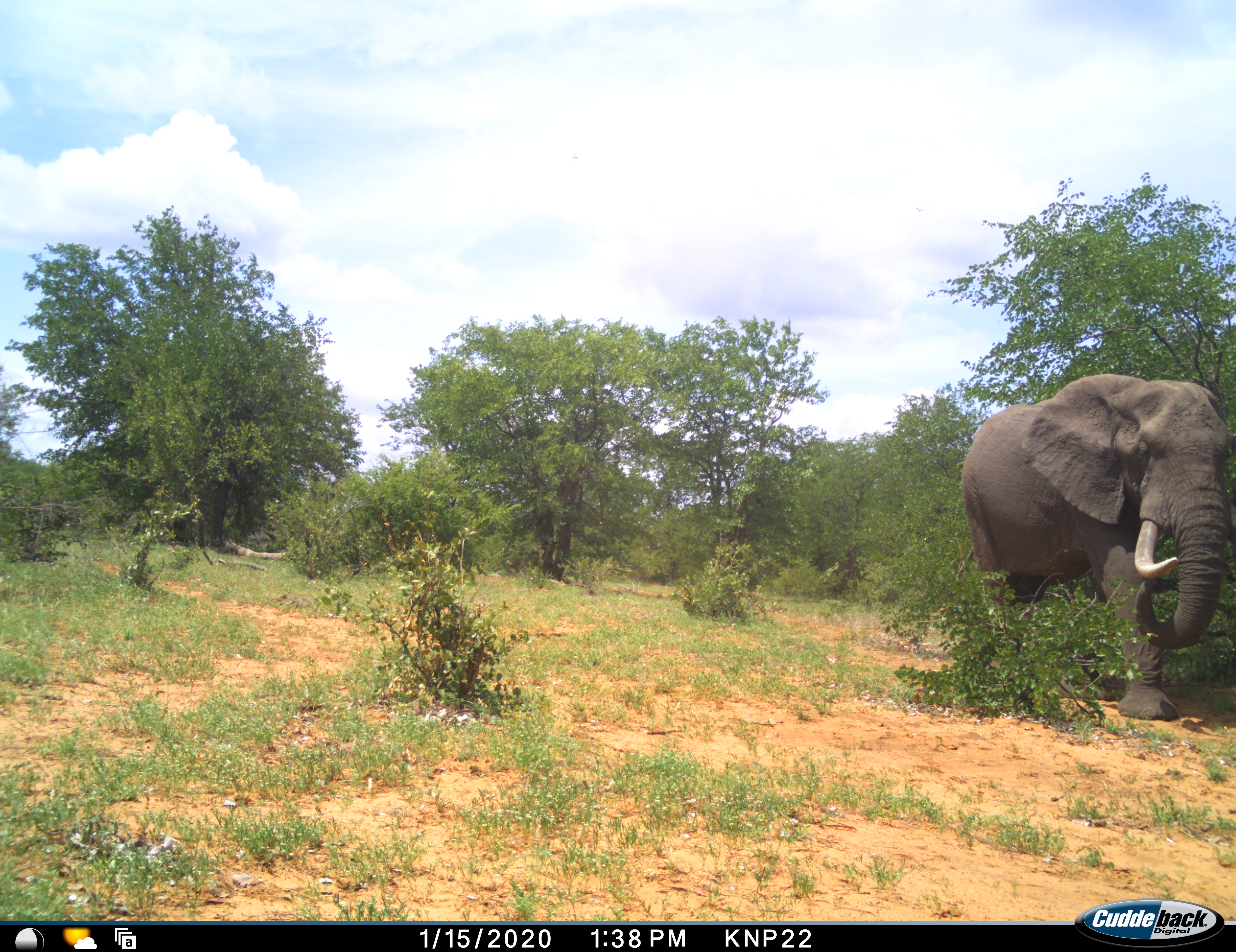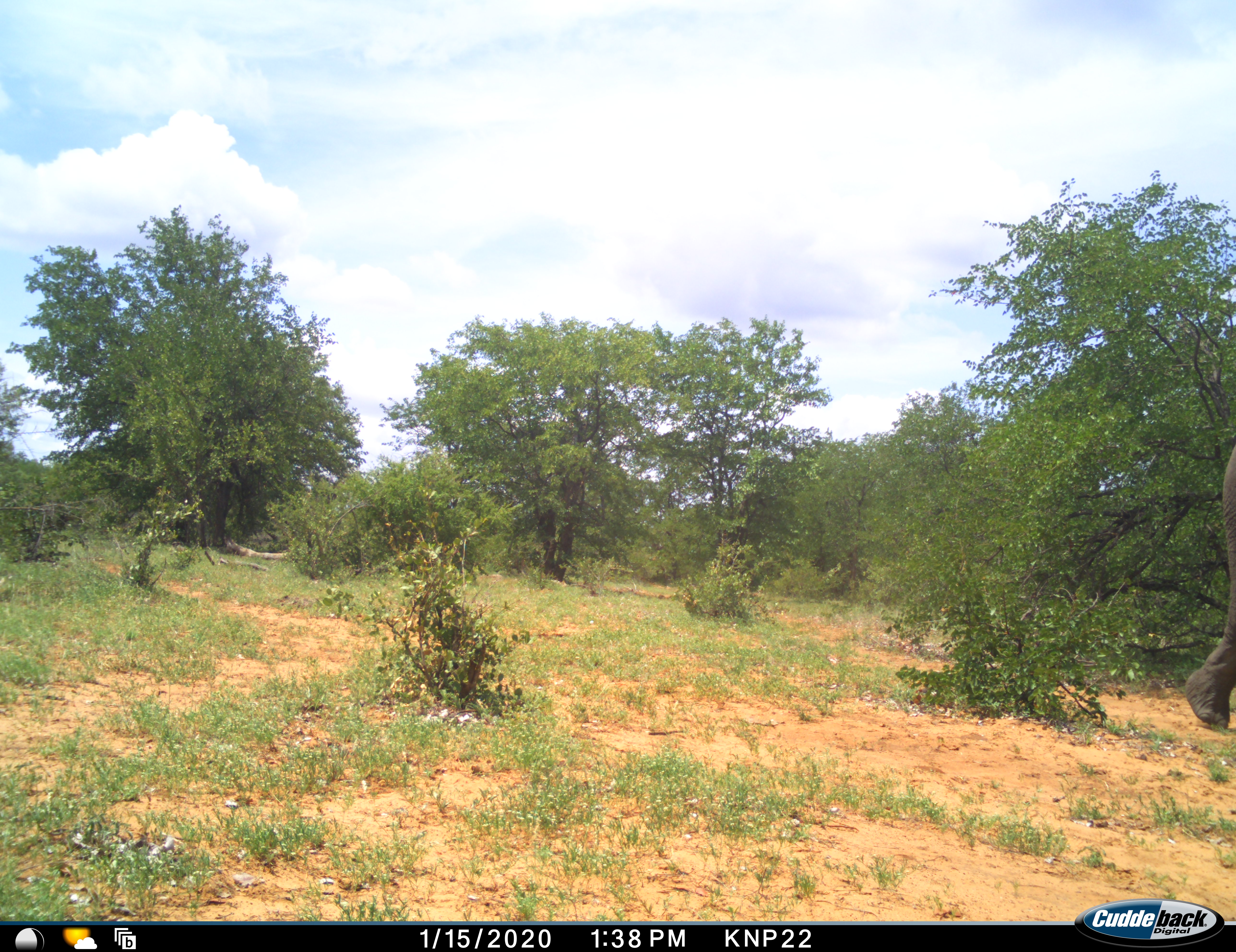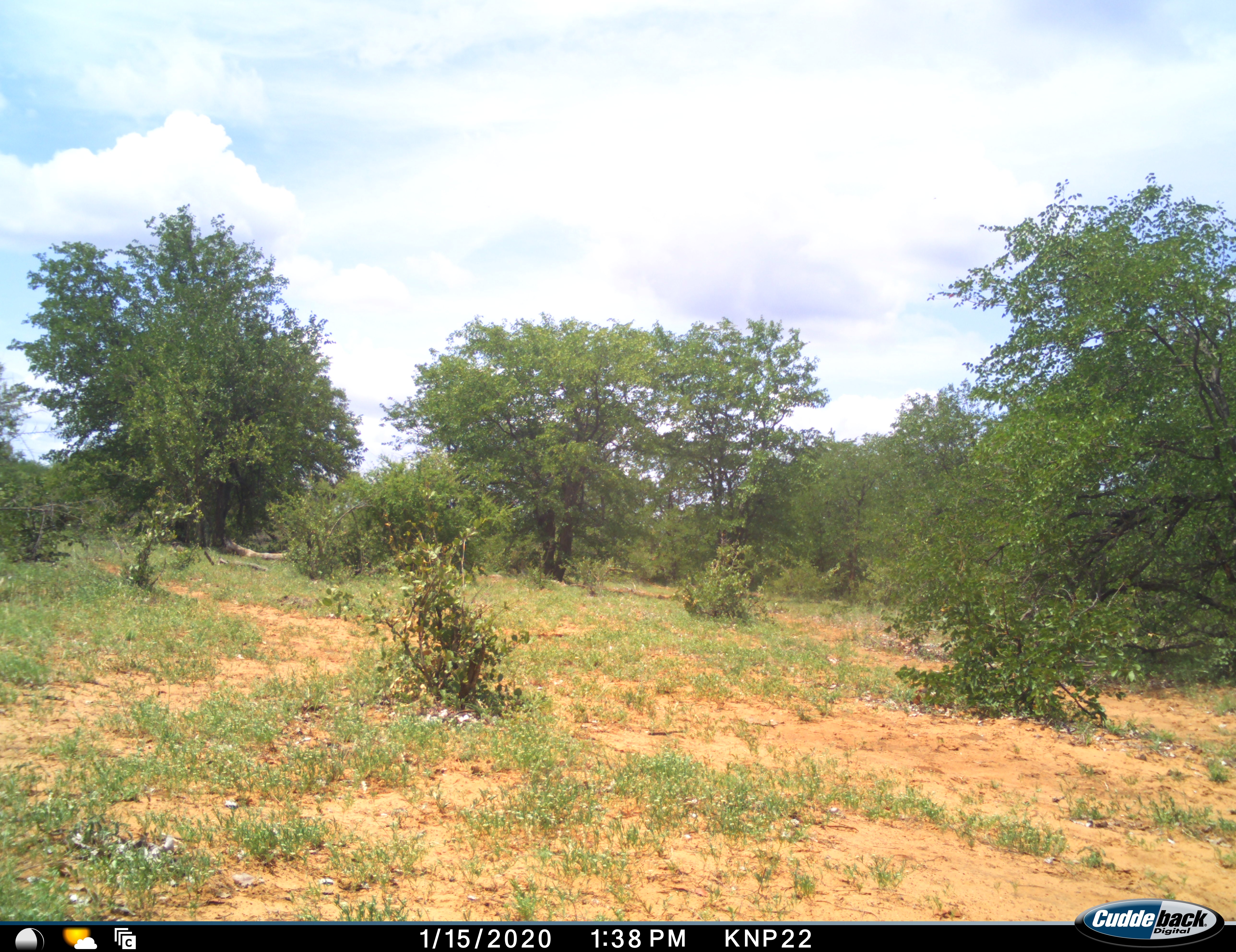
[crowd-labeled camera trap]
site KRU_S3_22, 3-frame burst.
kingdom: Animalia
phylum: Chordata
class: Mammalia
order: Proboscidea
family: Elephantidae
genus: Loxodonta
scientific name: Loxodonta africana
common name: african bush elephant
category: elephant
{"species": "elephant (african bush elephant) (Loxodonta africana)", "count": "1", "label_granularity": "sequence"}